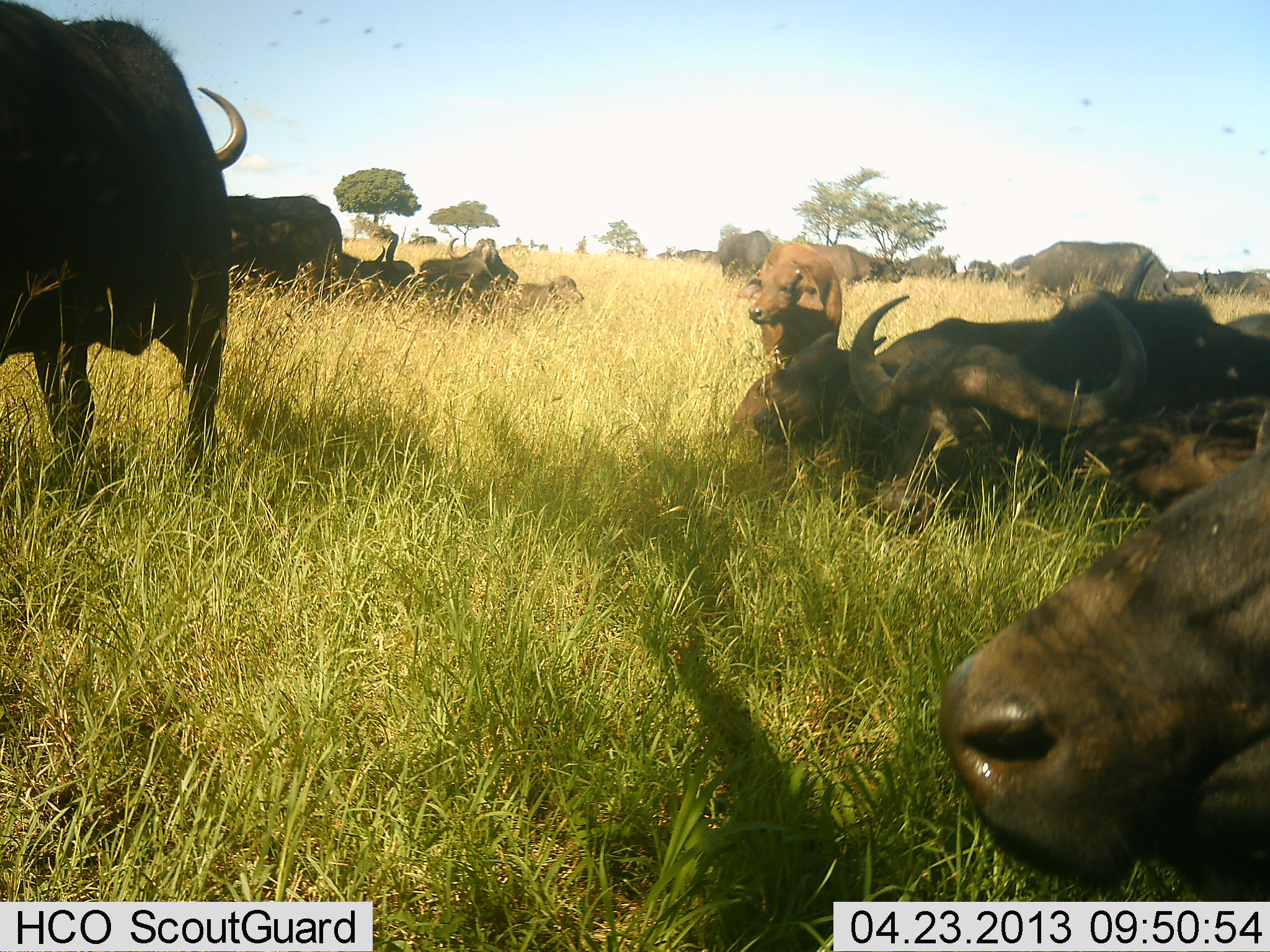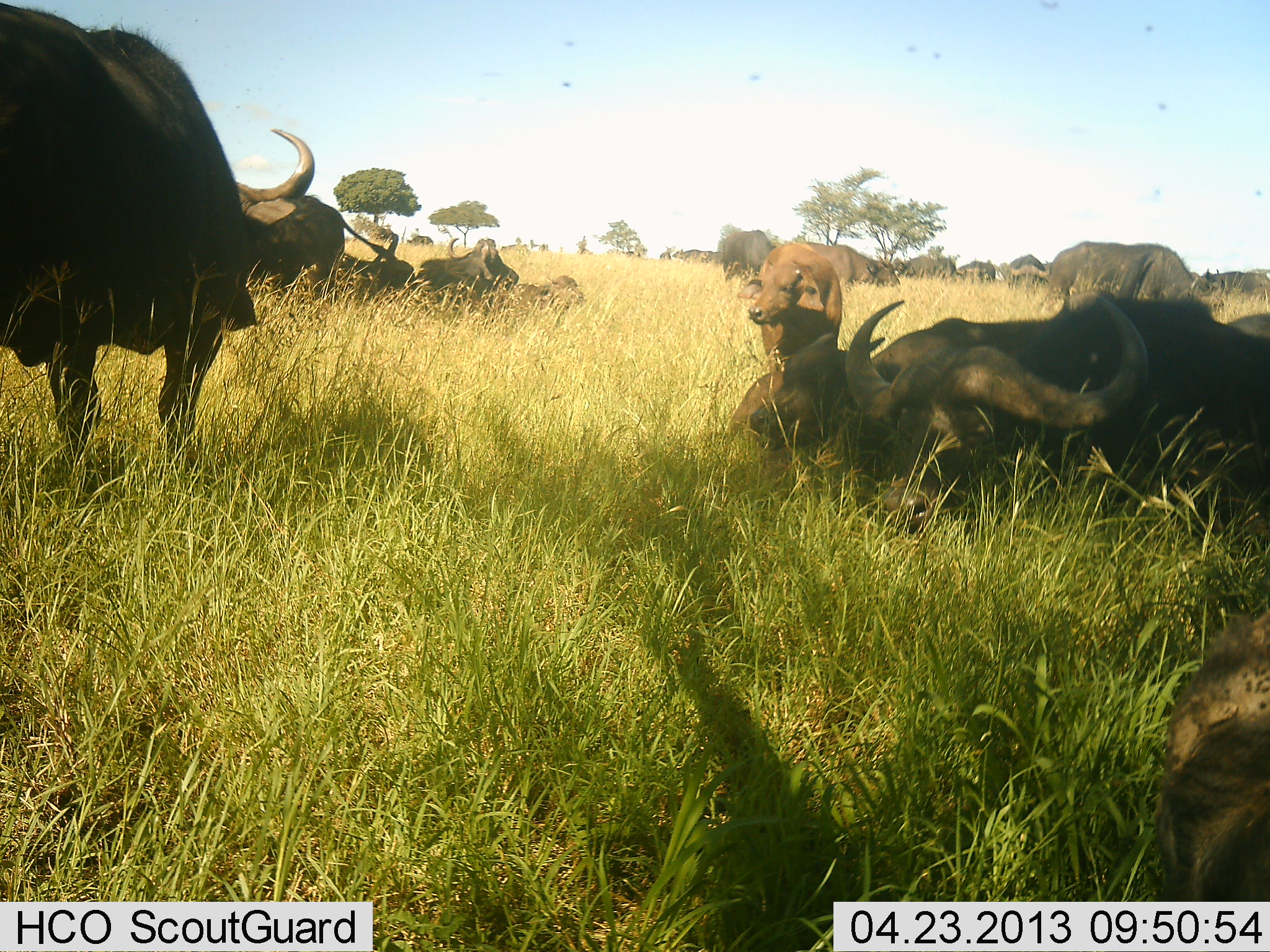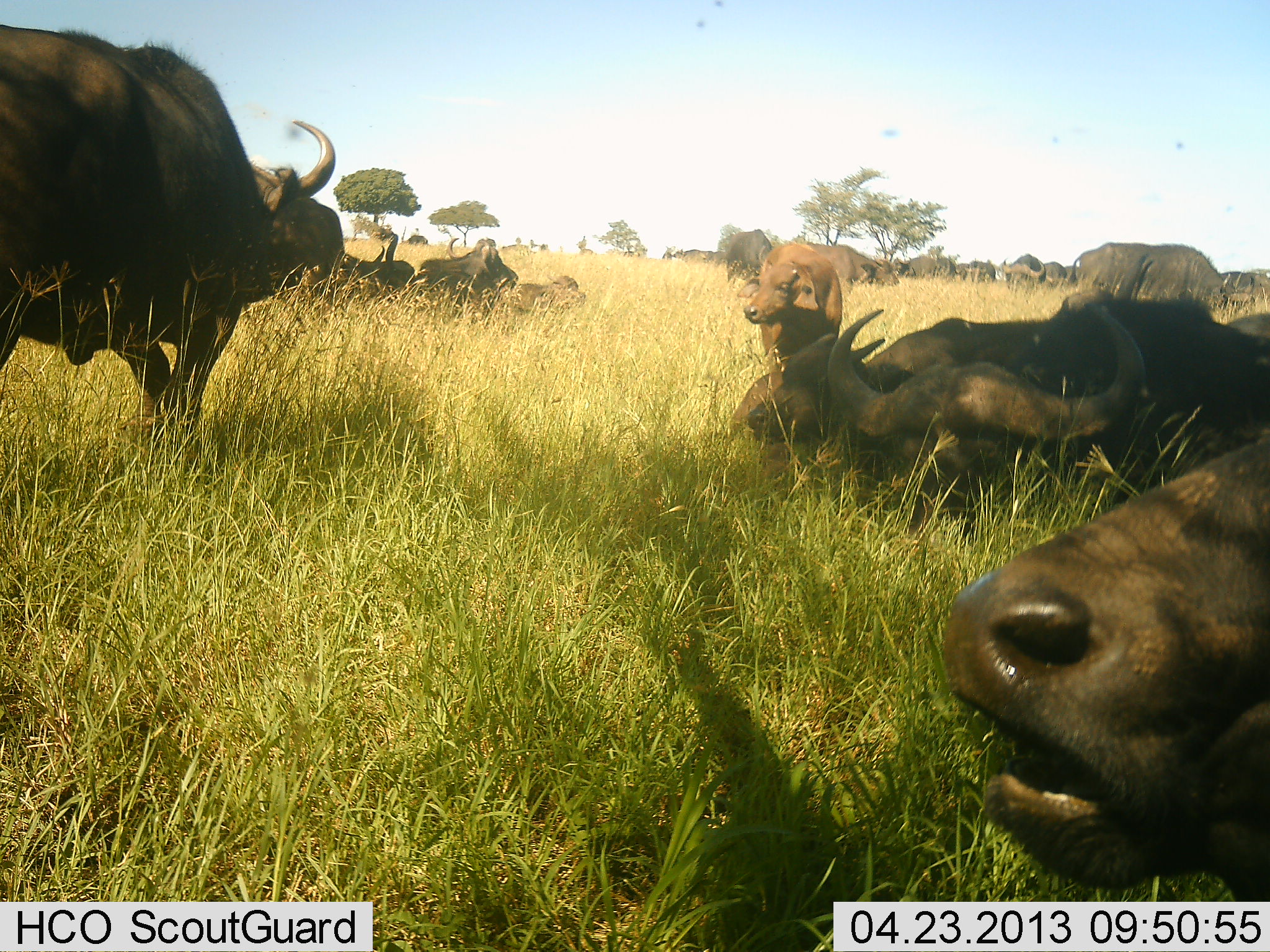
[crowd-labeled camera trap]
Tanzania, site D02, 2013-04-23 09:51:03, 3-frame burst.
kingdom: Animalia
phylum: Chordata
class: Mammalia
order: Artiodactyla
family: Bovidae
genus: Syncerus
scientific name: Syncerus caffer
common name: cape buffalo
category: buffalo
Buffalo (cape buffalo) (Syncerus caffer), count 11-50. Behavior (volunteer vote fractions): standing 60%, resting 100%, moving 30%, interacting 0%. Young present (vote fraction): 20%. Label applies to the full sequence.